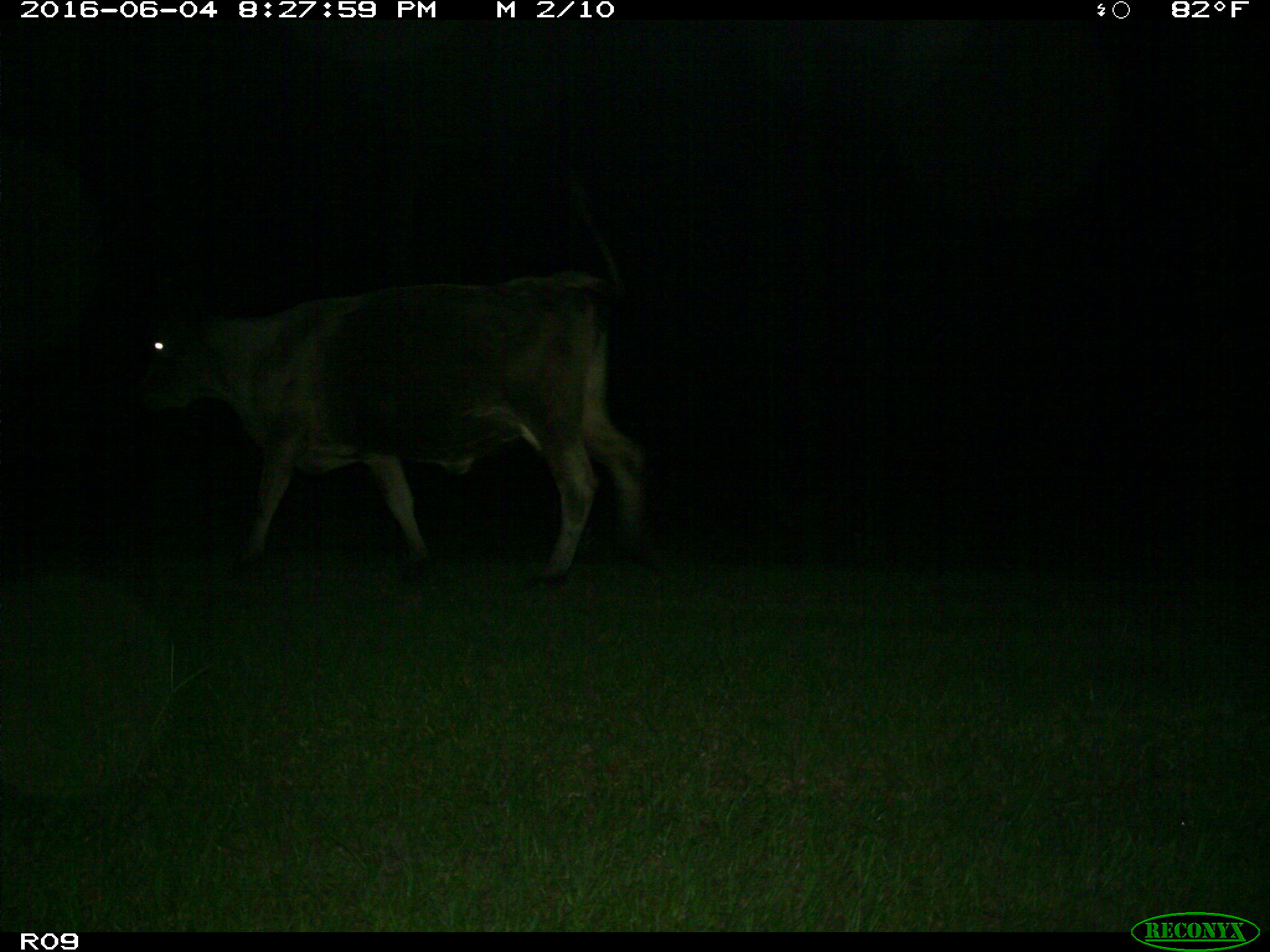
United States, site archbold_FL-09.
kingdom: Animalia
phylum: Chordata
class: Mammalia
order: Artiodactyla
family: Bovidae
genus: Bos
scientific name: Bos taurus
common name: domestic cow